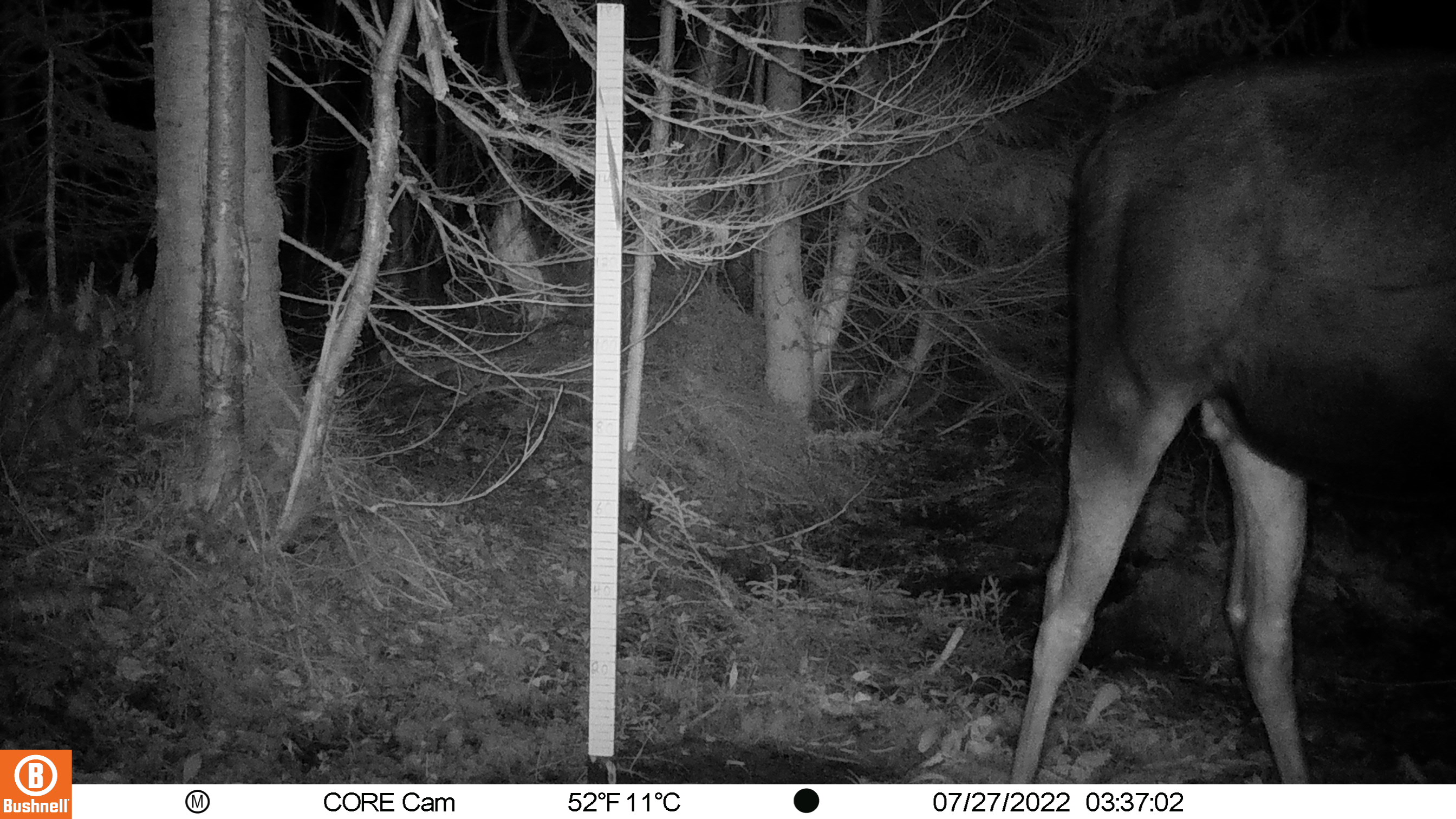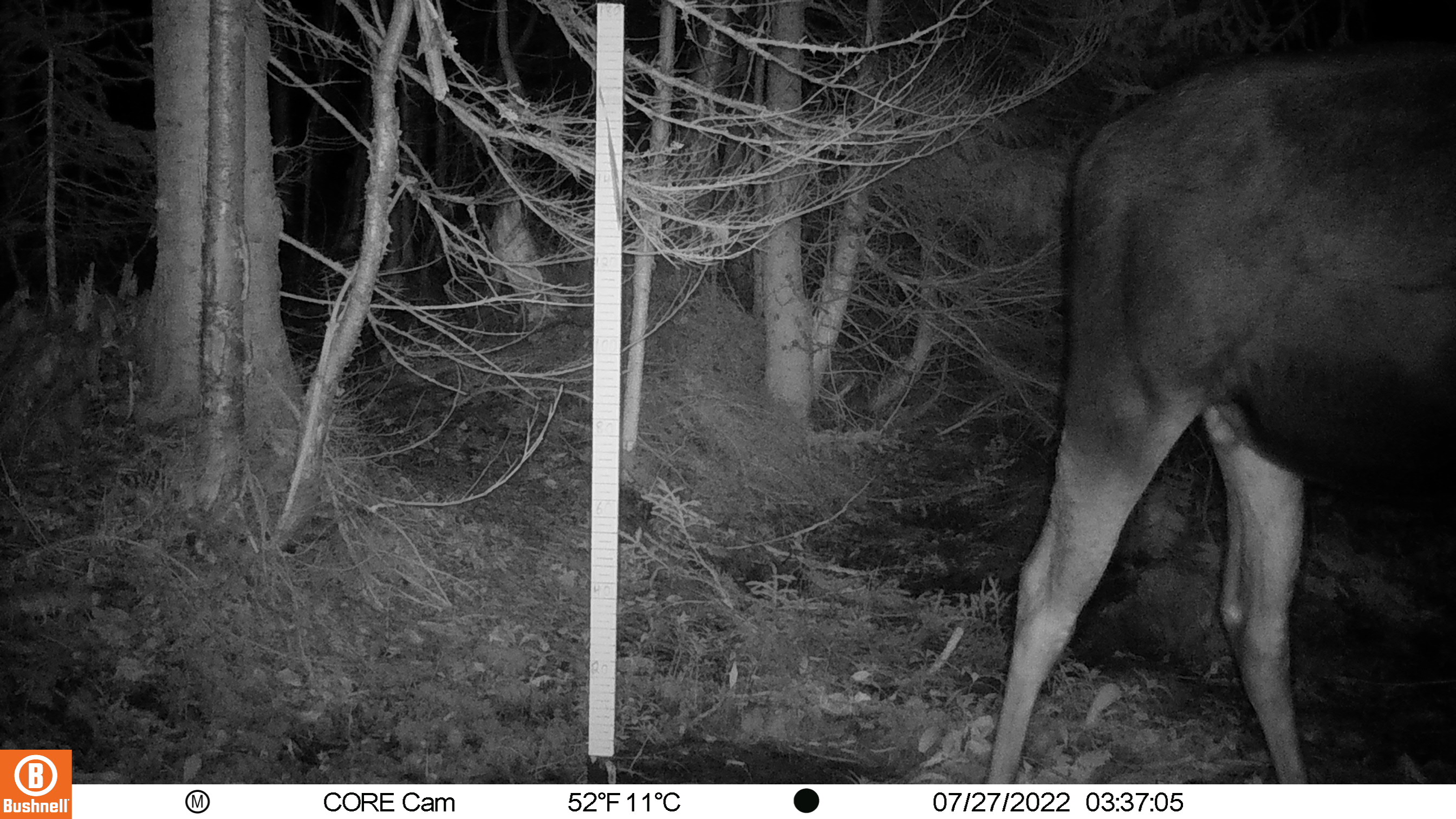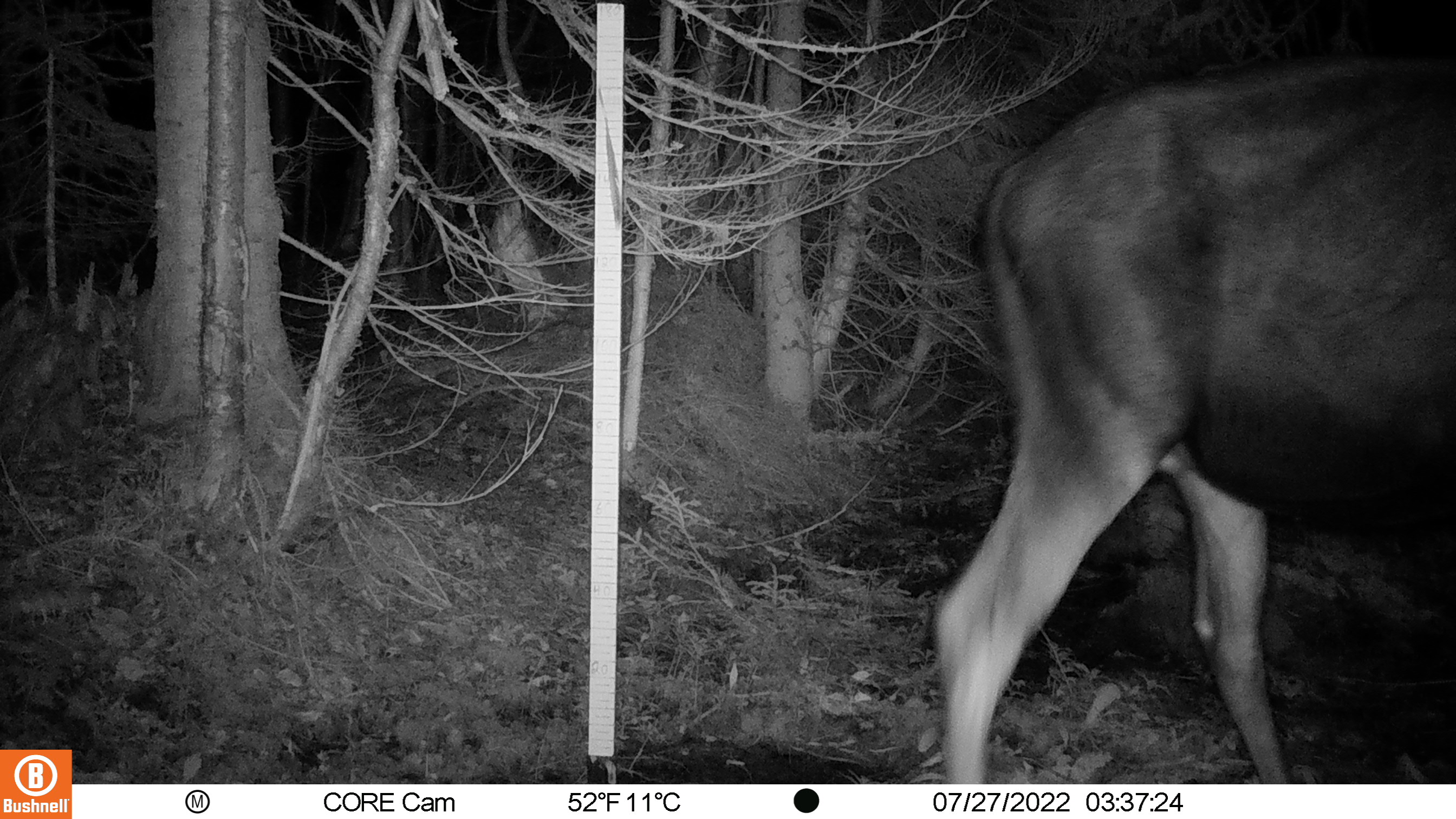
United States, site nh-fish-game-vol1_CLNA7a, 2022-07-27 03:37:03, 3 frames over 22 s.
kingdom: Animalia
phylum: Chordata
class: Mammalia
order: Artiodactyla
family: Cervidae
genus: Alces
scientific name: Alces alces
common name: moose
Moose (Alces alces).